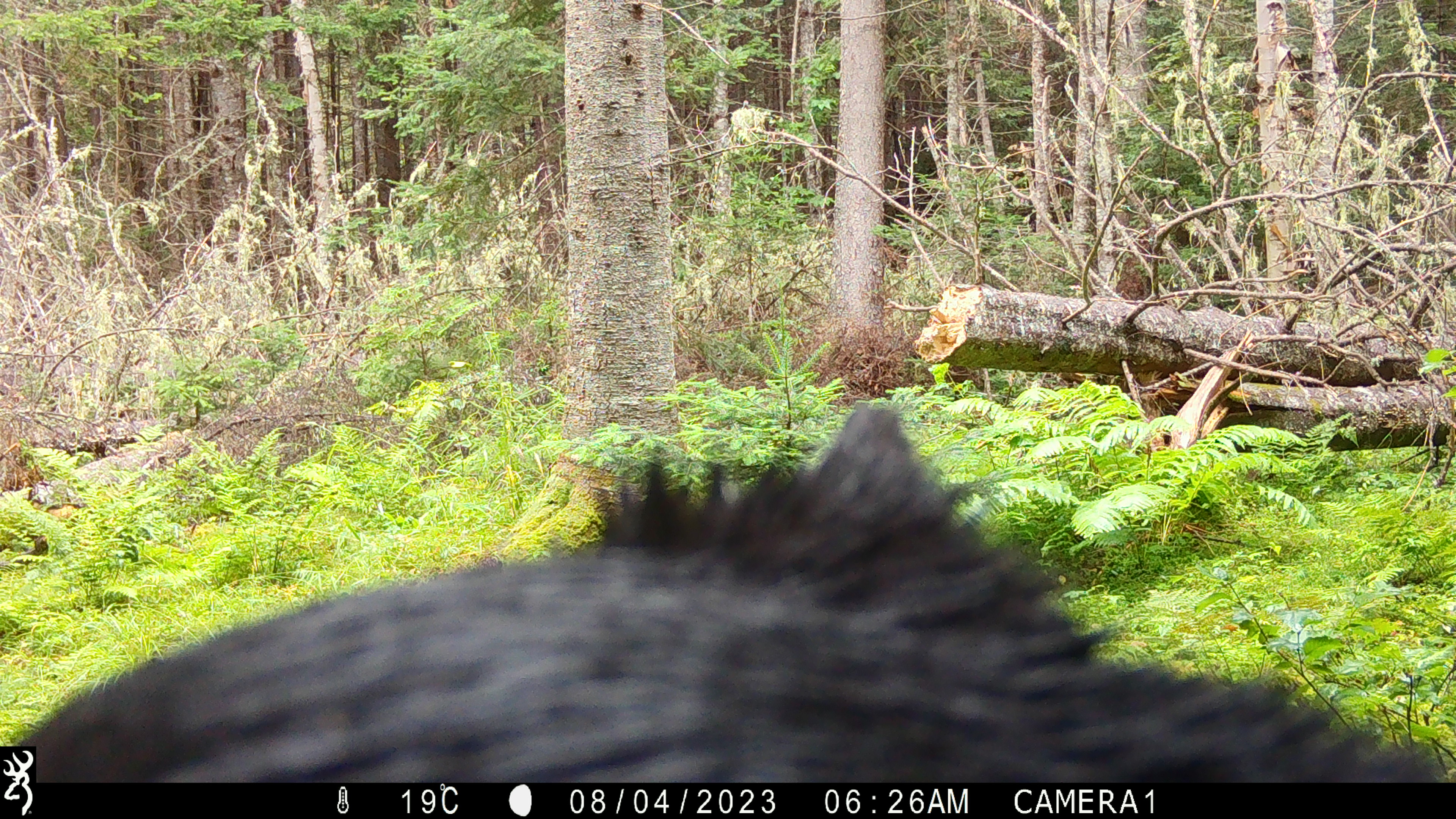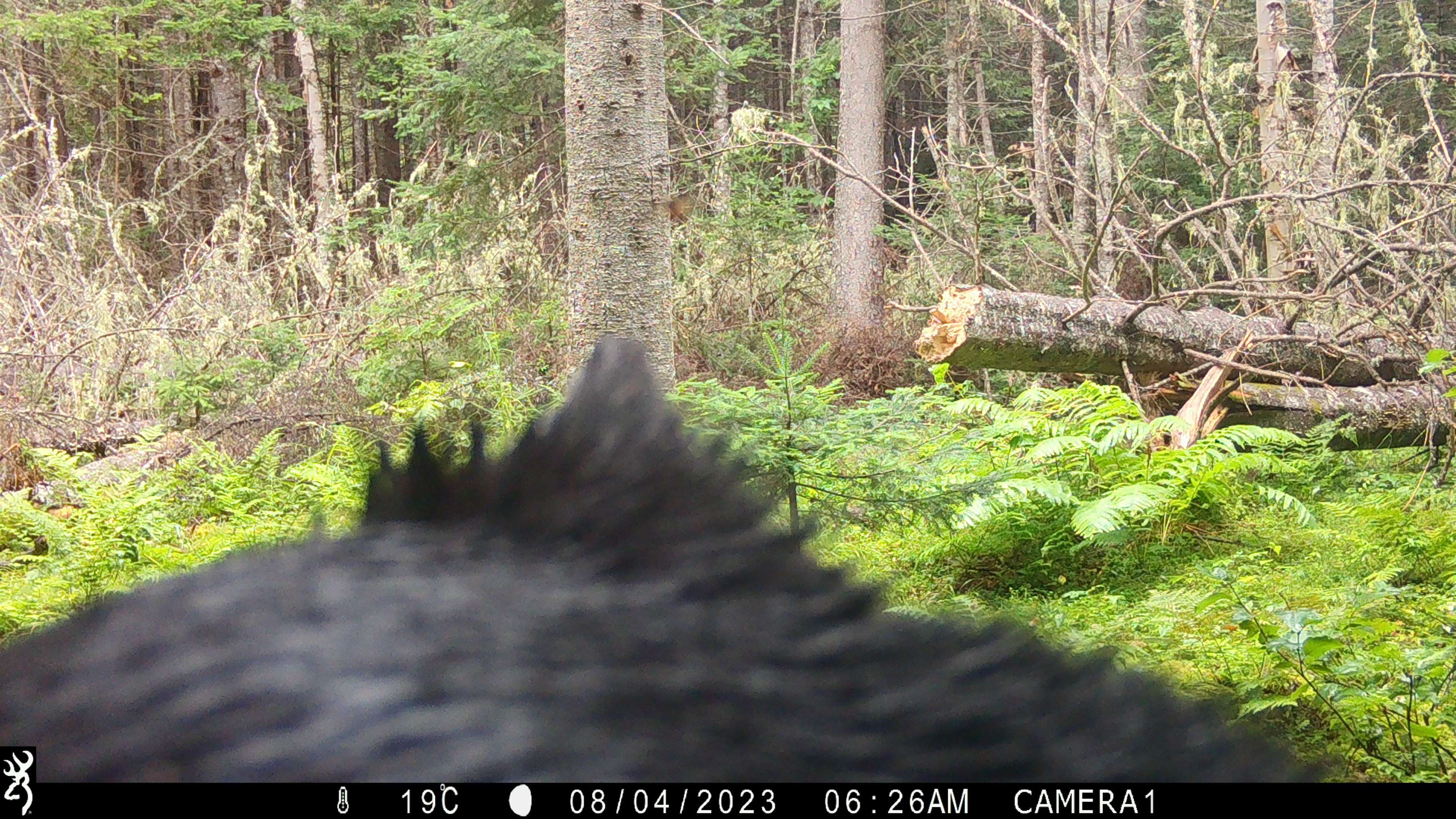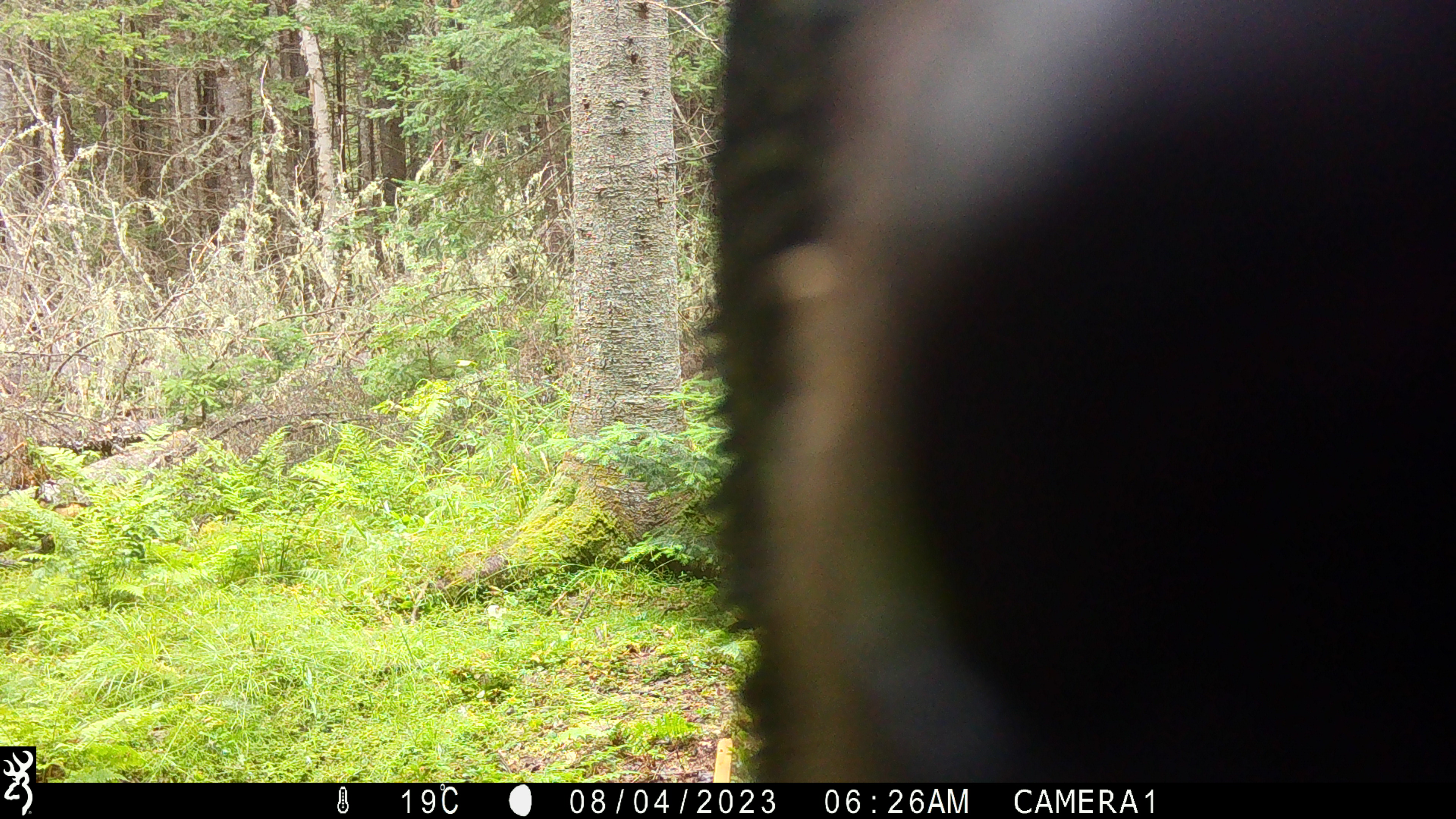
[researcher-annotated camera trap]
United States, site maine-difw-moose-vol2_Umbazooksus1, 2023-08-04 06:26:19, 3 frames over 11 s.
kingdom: Animalia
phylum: Chordata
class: Mammalia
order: Carnivora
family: Ursidae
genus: Ursus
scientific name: Ursus americanus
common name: black bear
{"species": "black bear (Ursus americanus)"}